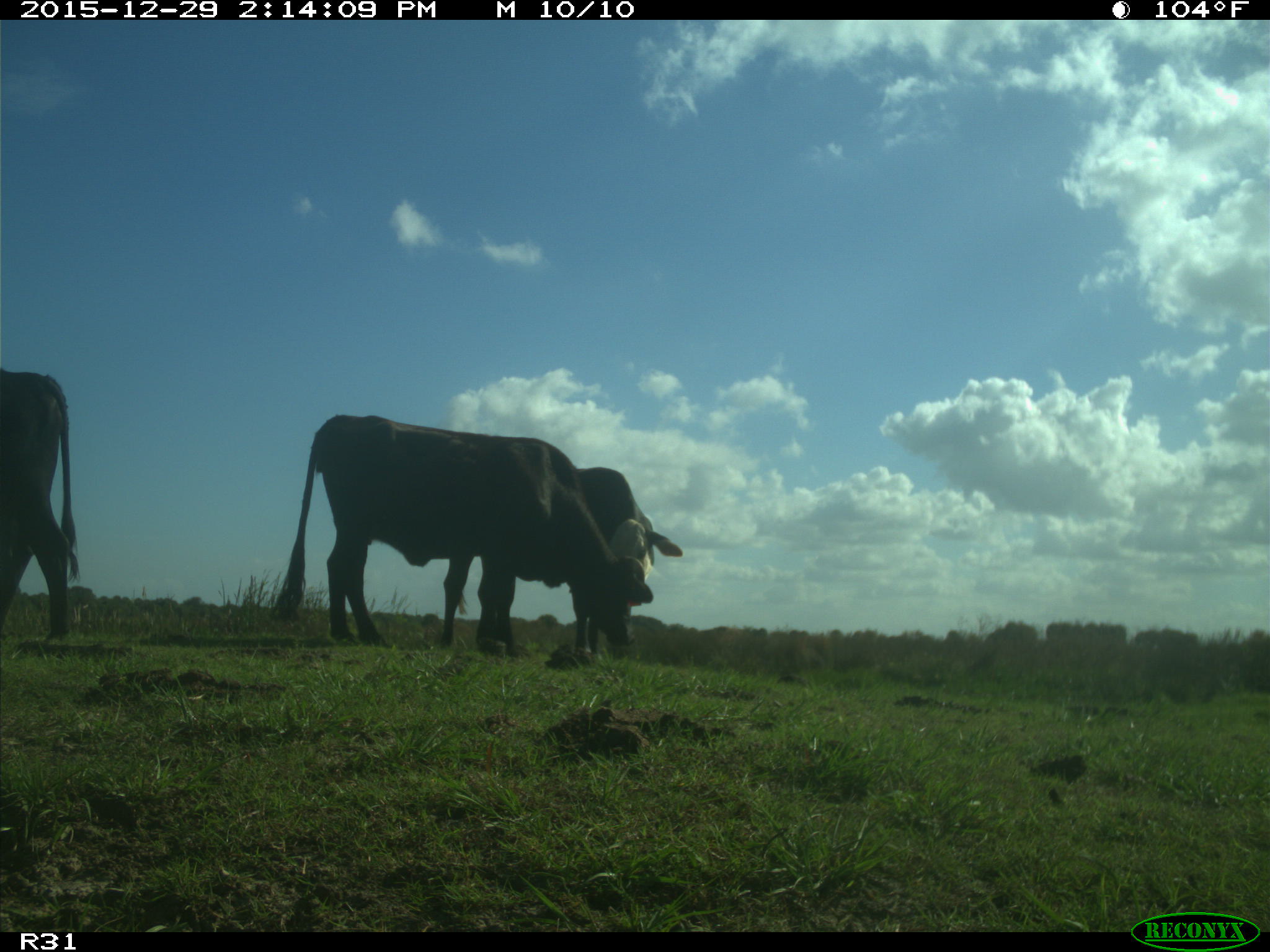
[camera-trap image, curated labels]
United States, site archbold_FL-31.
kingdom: Animalia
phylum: Chordata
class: Mammalia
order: Artiodactyla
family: Bovidae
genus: Bos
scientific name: Bos taurus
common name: domestic cow